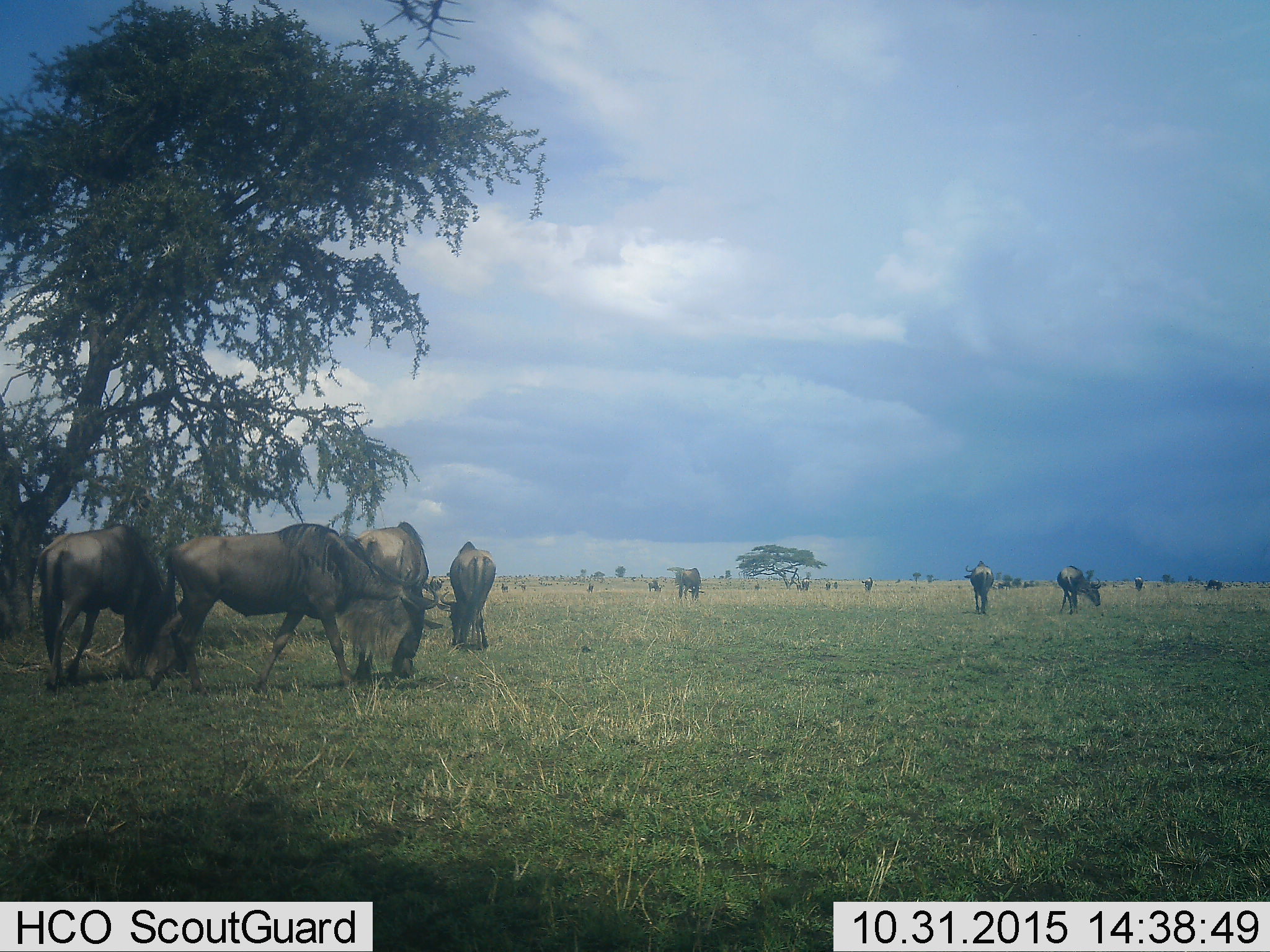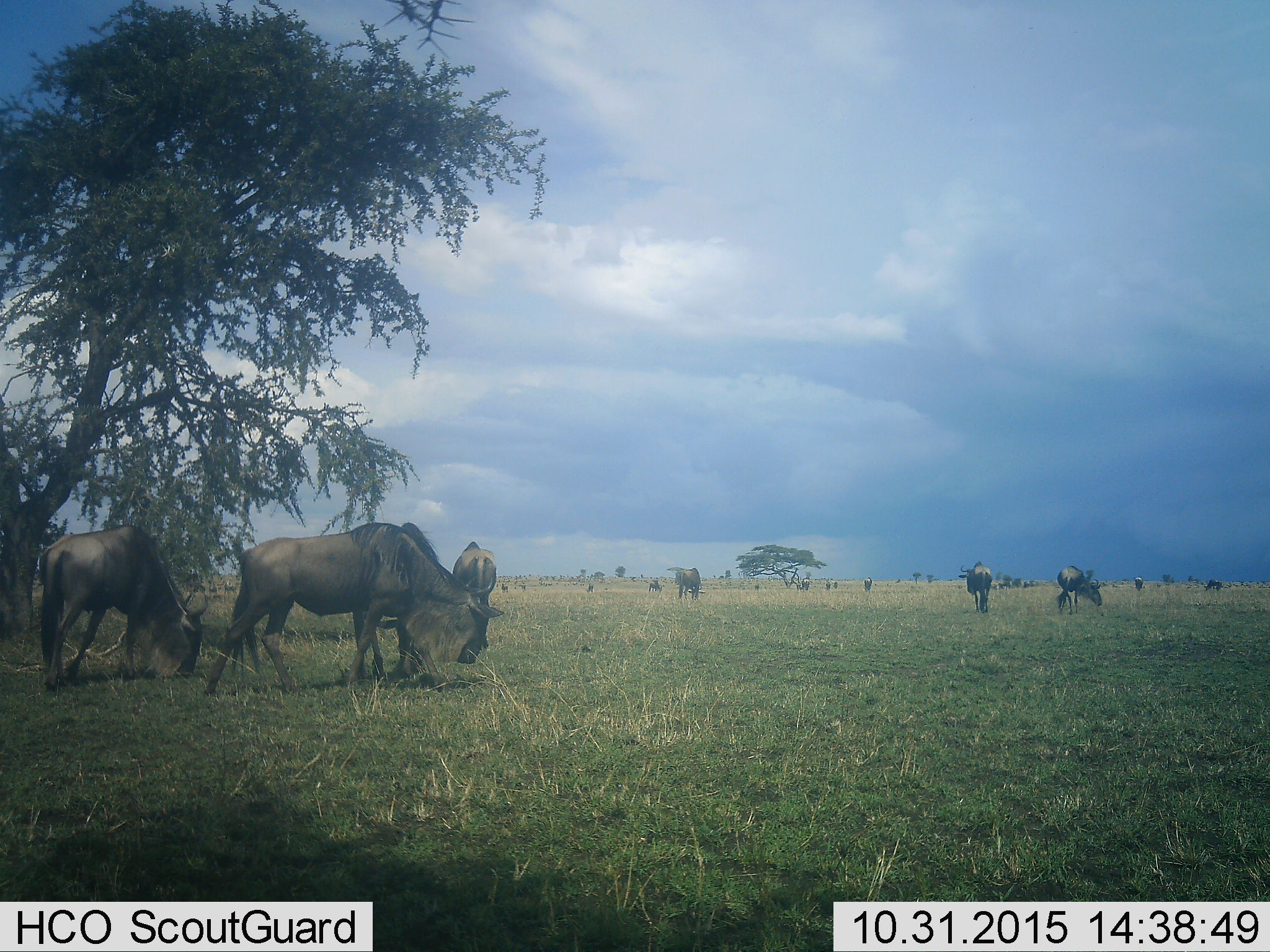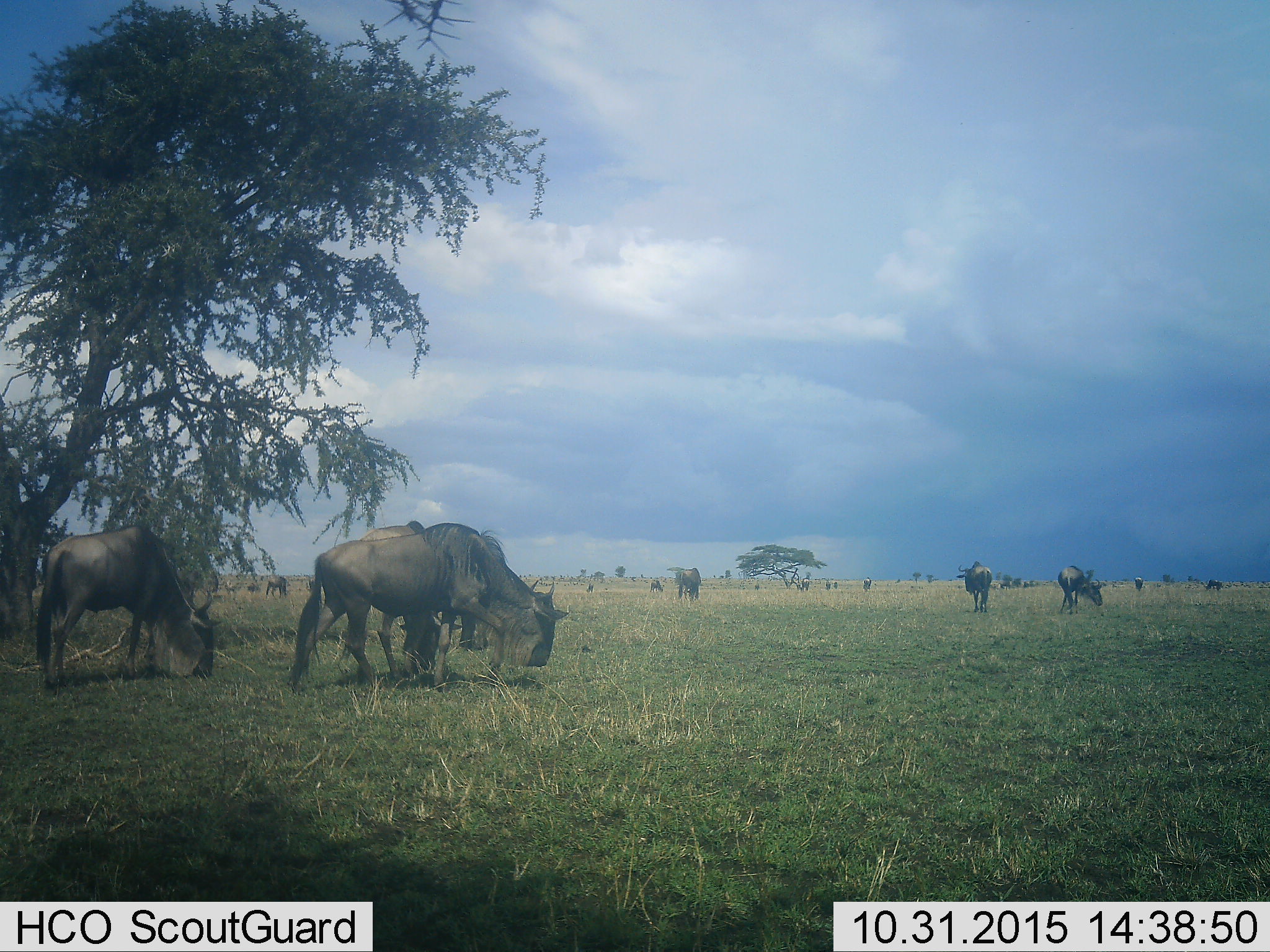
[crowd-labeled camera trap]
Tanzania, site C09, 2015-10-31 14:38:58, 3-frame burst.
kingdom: Animalia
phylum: Chordata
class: Mammalia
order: Artiodactyla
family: Bovidae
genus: Connochaetes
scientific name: Connochaetes taurinus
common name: blue wildebeest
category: wildebeest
Wildebeest (blue wildebeest) (Connochaetes taurinus), count 11-50. Behavior (volunteer vote fractions): standing 69%, resting 0%, moving 62%, interacting 12%. Young present (vote fraction): 12%. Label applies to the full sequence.